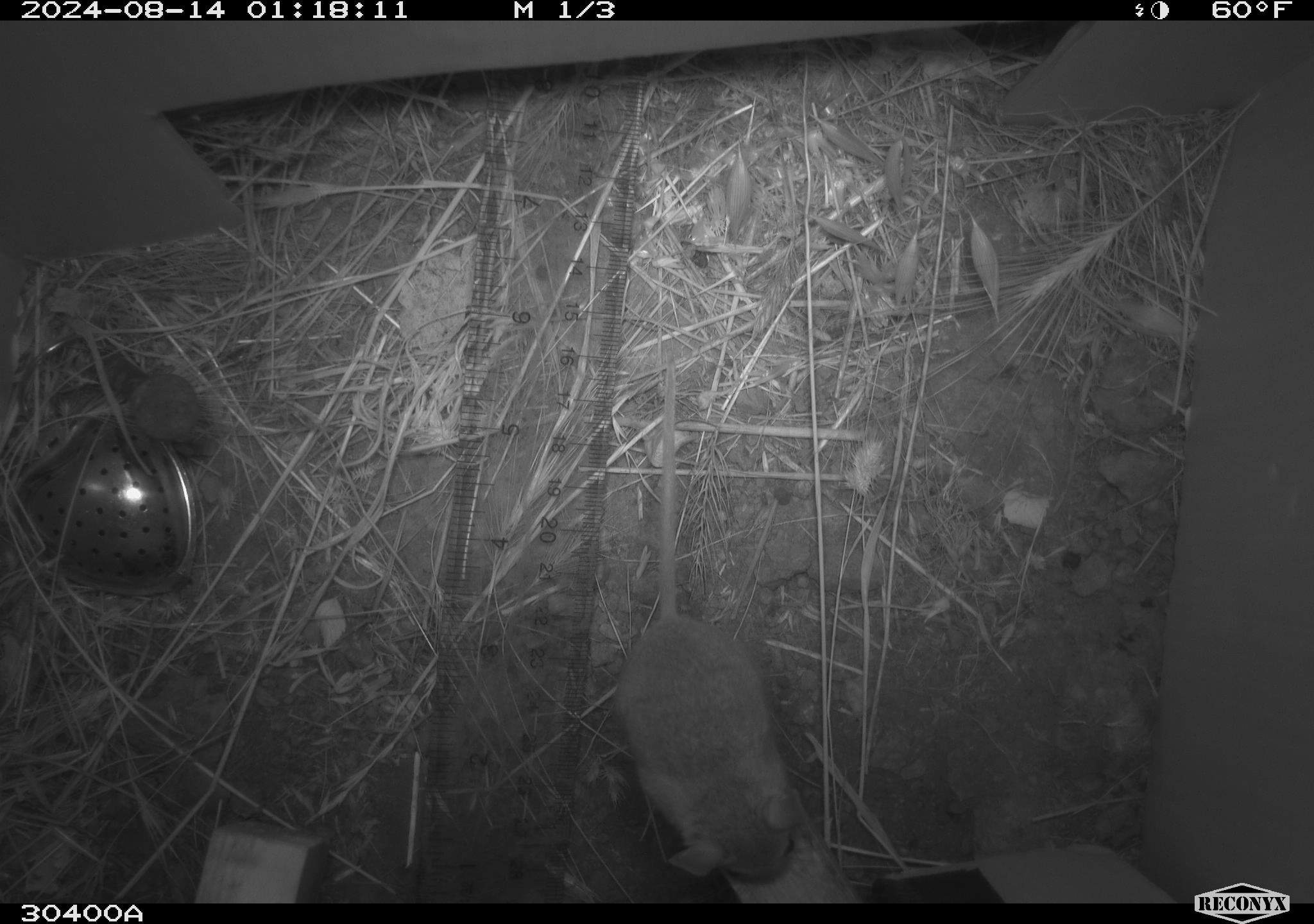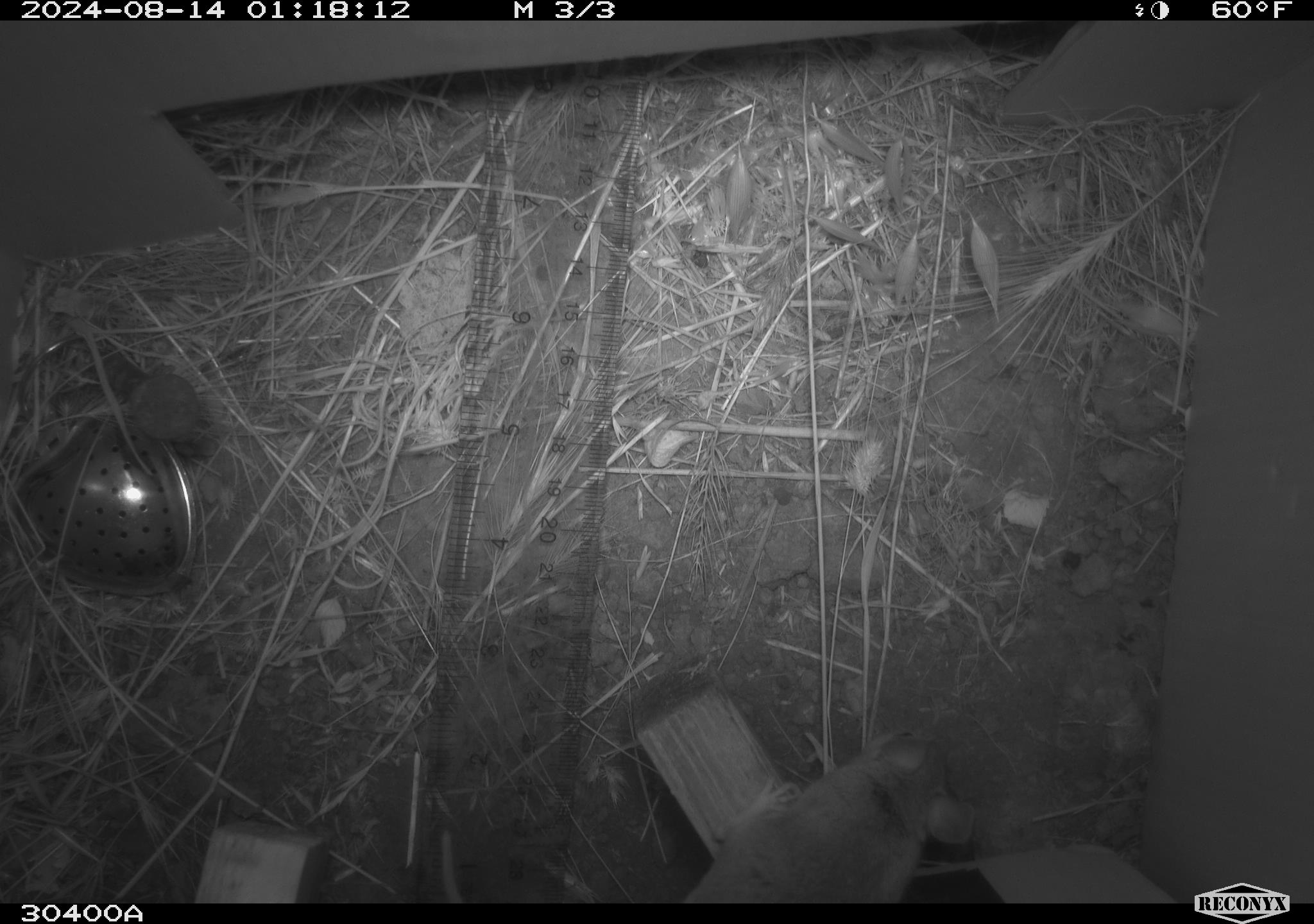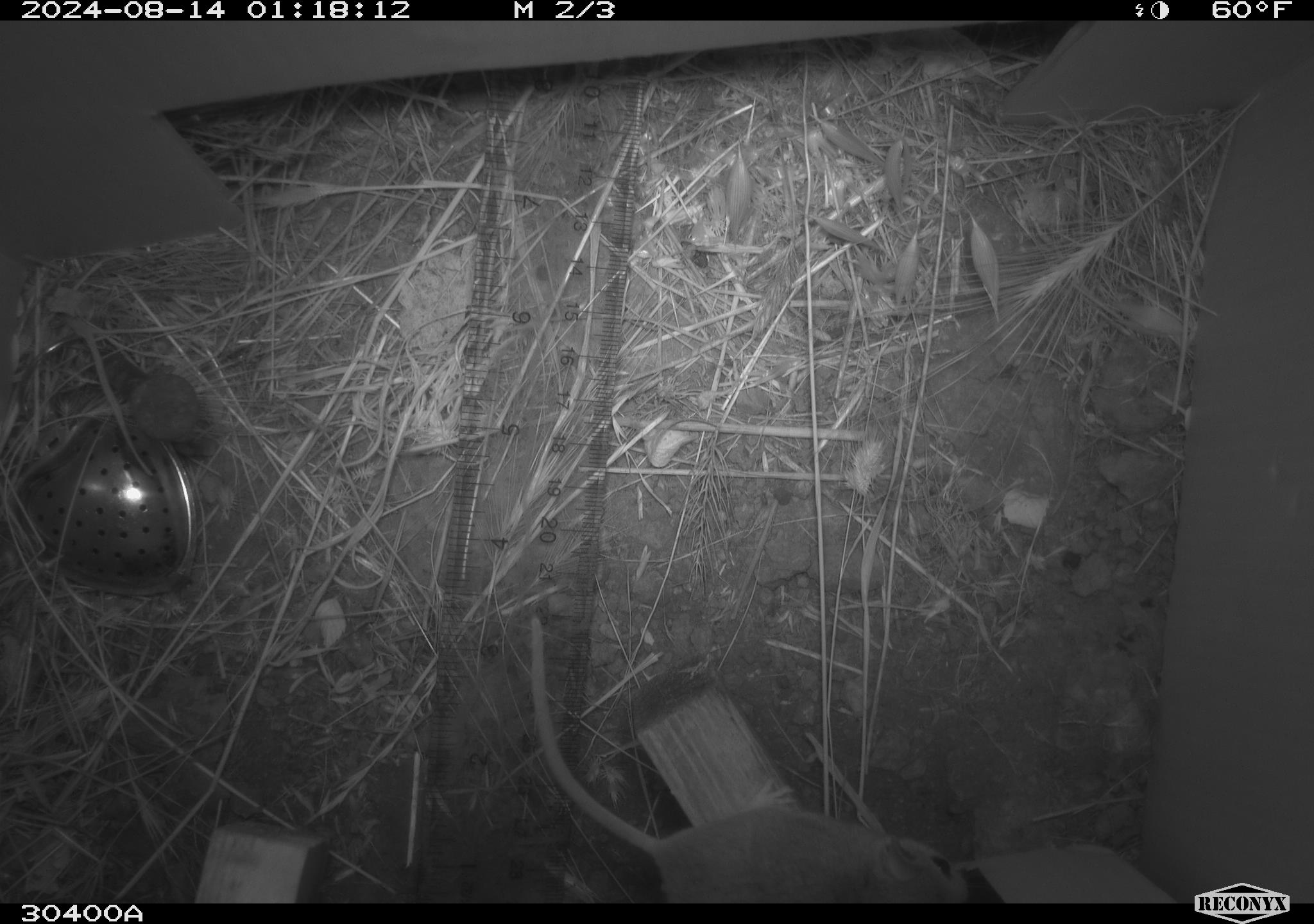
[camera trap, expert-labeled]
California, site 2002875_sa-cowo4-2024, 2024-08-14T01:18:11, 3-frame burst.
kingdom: Animalia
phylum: Chordata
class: Mammalia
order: Rodentia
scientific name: Rodentia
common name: rodent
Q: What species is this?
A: Rodent (Rodentia).